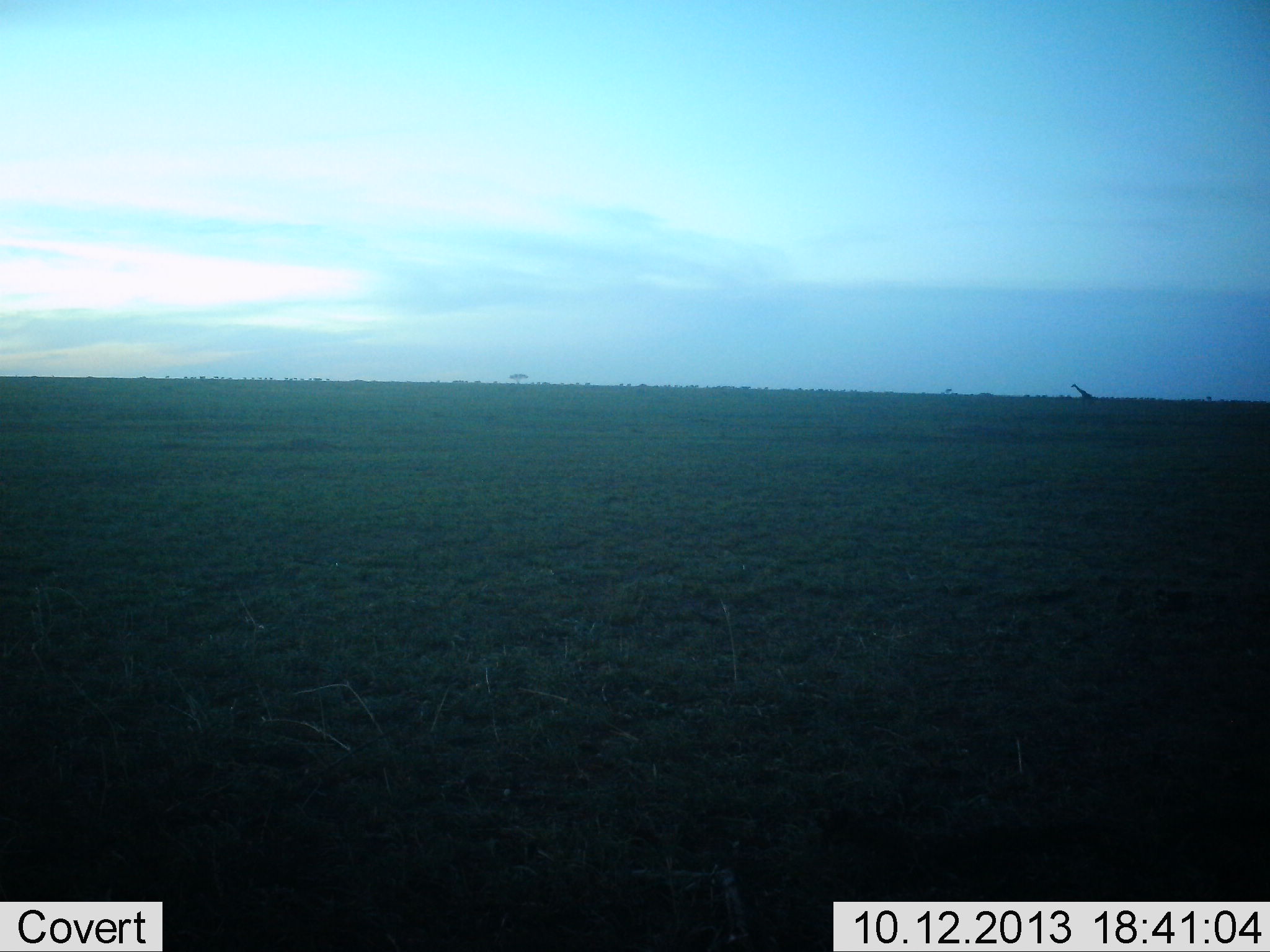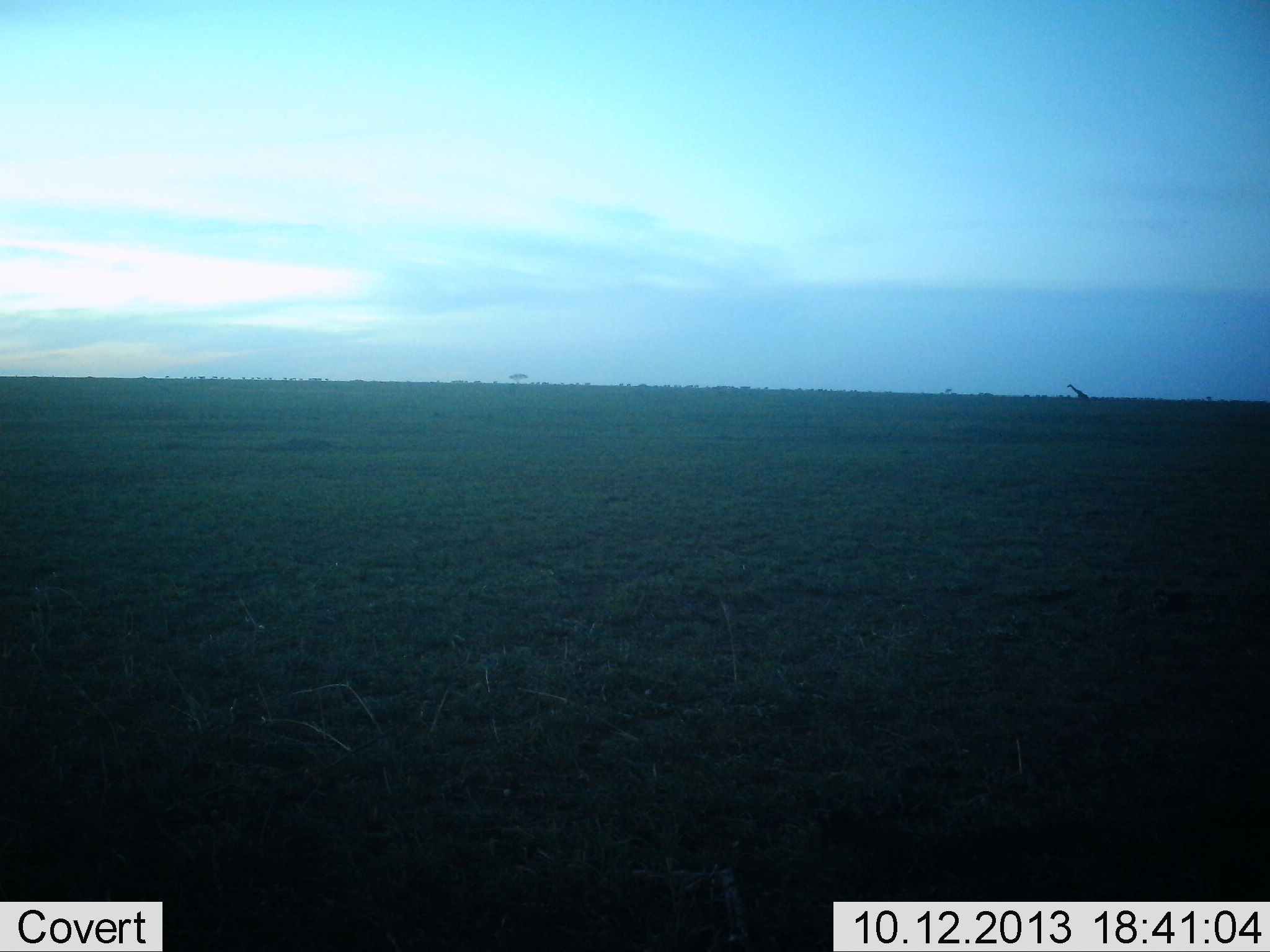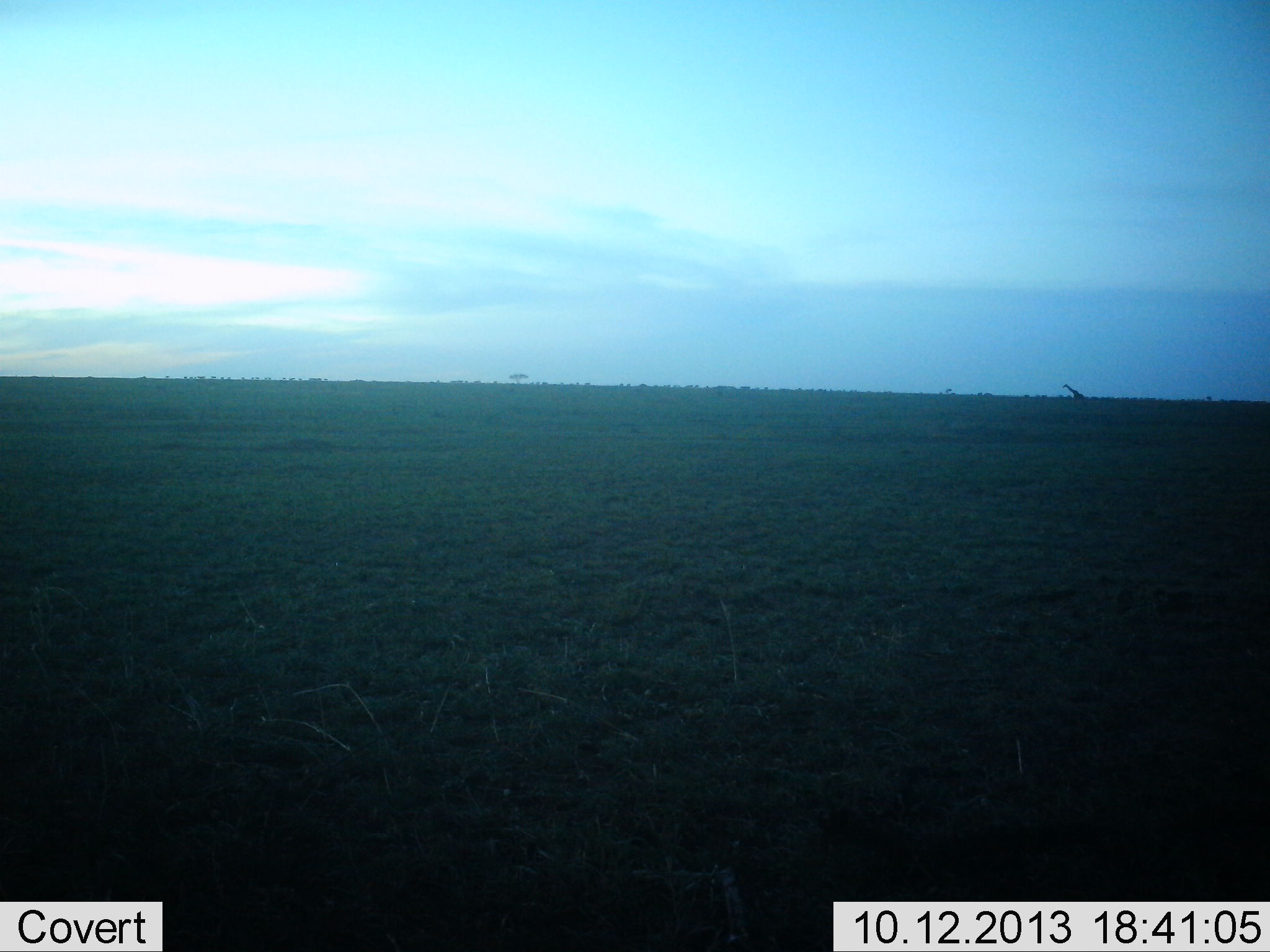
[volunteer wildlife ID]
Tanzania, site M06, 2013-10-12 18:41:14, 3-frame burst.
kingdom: Animalia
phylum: Chordata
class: Mammalia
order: Artiodactyla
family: Giraffidae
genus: Giraffa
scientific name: Giraffa camelopardalis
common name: giraffe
Giraffe (Giraffa camelopardalis), count 1. Behavior (volunteer vote fractions): standing 10%, resting 0%, moving 90%, interacting 0%. Young present (vote fraction): 0%. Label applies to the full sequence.